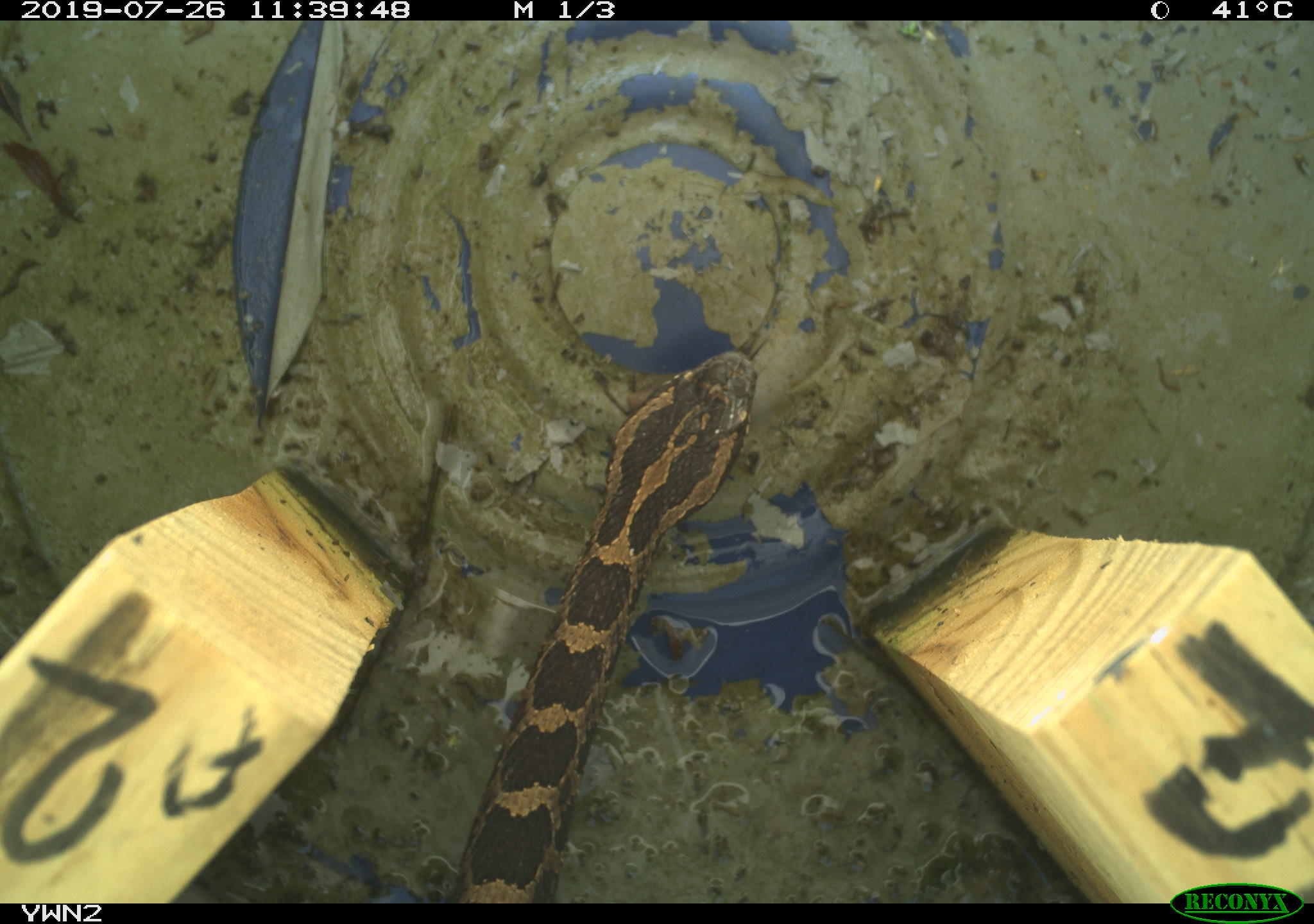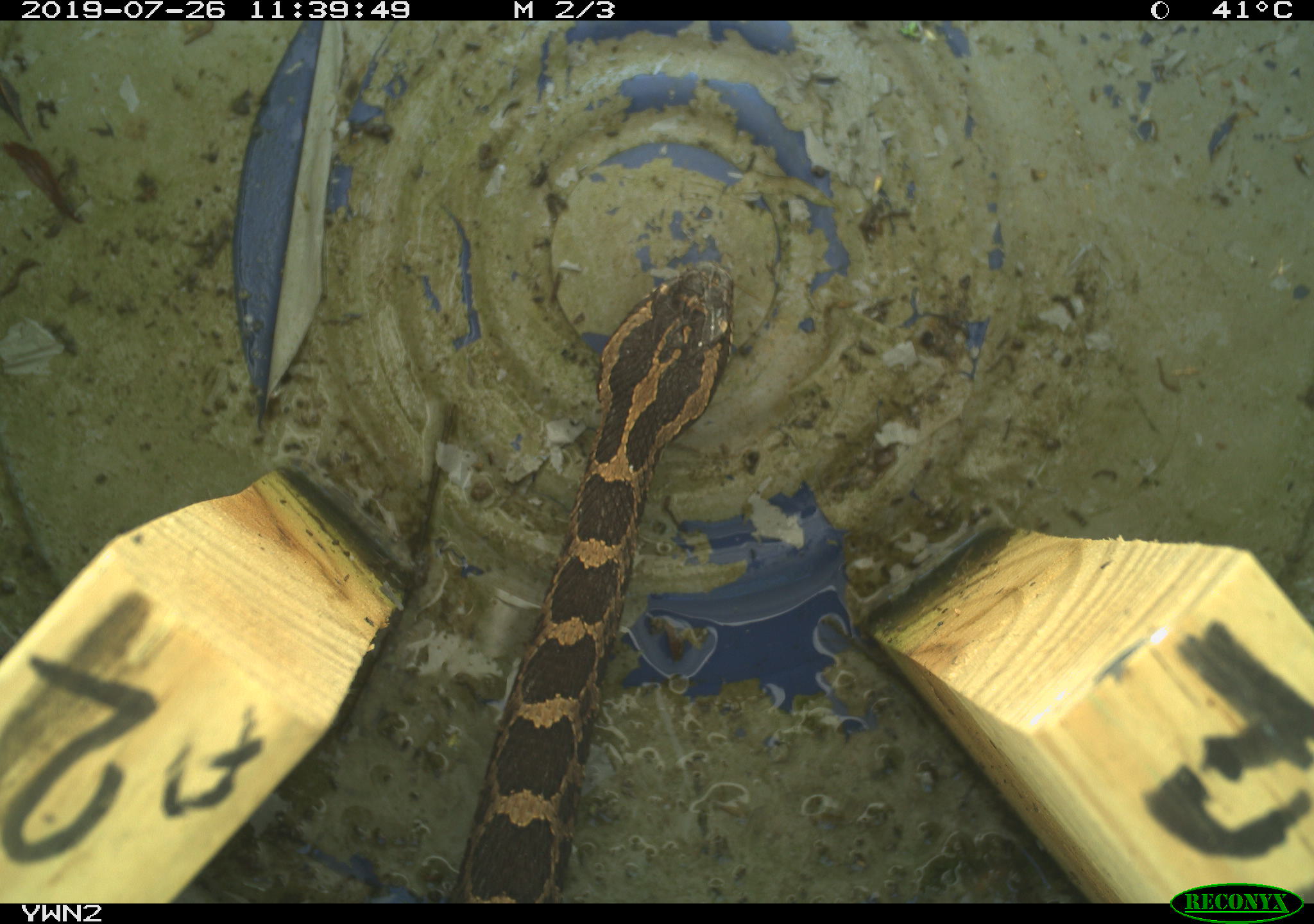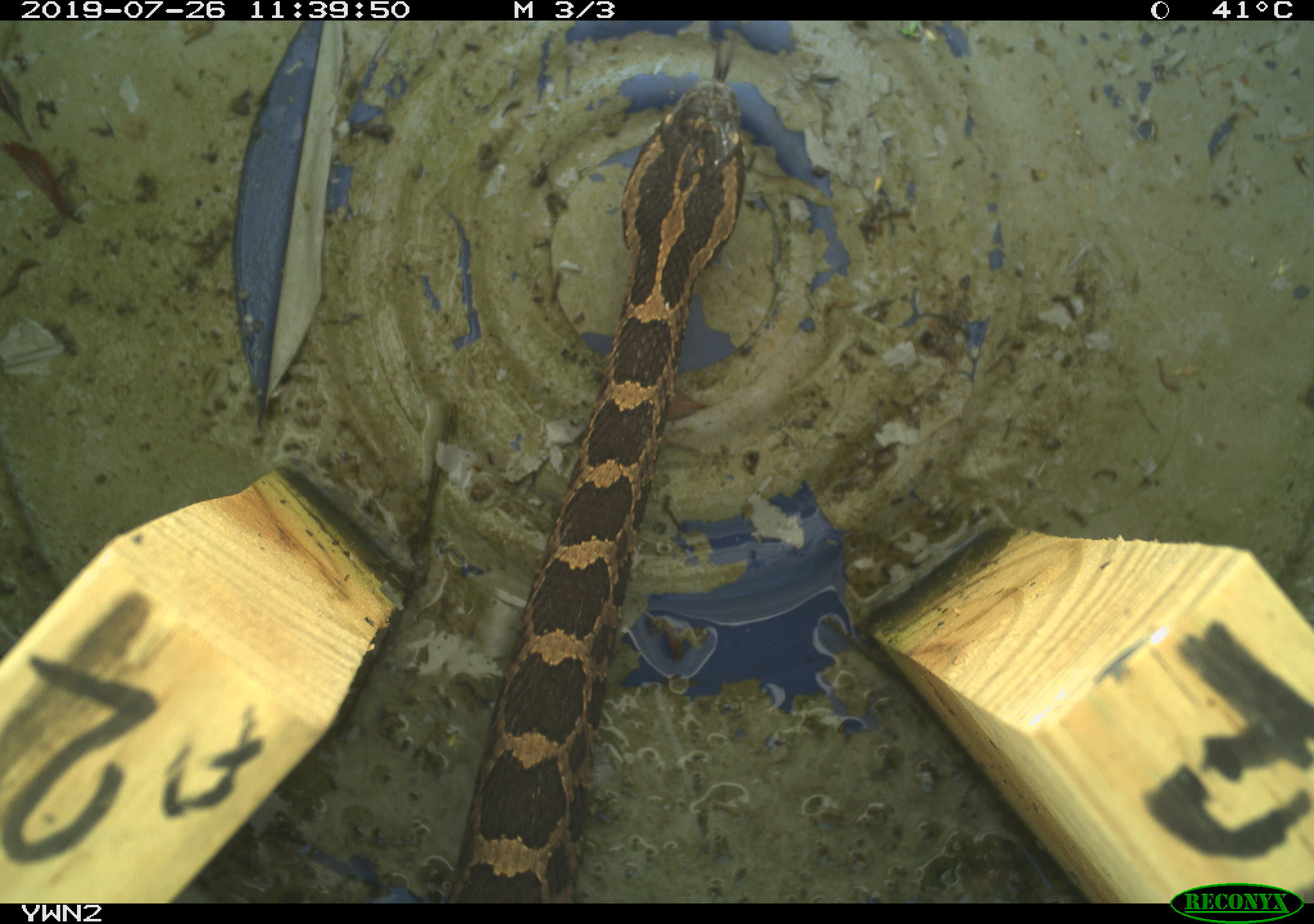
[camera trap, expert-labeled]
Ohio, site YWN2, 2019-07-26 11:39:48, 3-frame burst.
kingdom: Animalia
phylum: Chordata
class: Reptilia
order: Squamata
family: Viperidae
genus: Sistrurus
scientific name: Sistrurus catenatus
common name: eastern massasauga